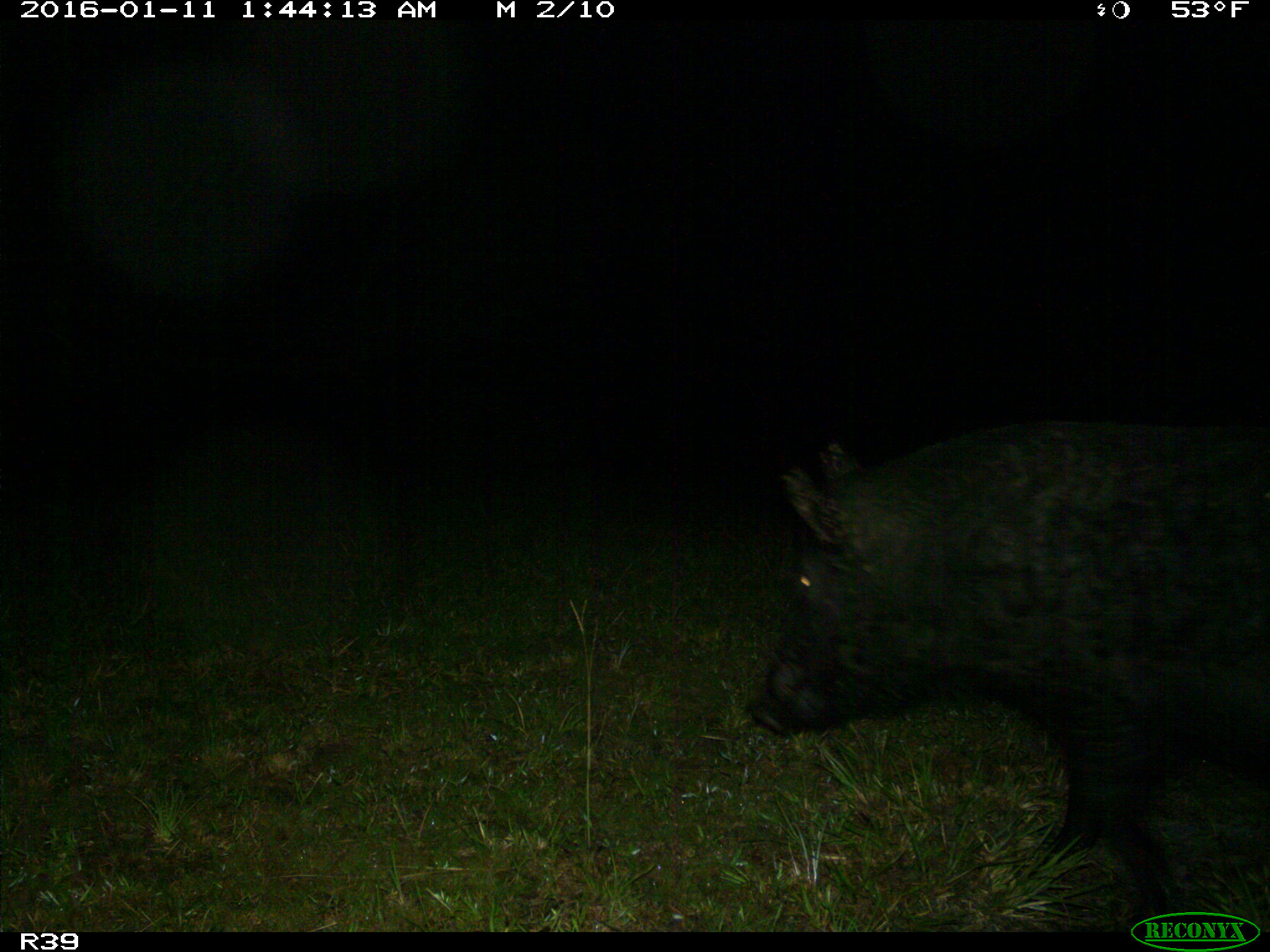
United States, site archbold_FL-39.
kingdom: Animalia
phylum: Chordata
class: Mammalia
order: Artiodactyla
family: Suidae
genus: Sus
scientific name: Sus scrofa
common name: wild boar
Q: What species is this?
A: Sus scrofa (wild boar).